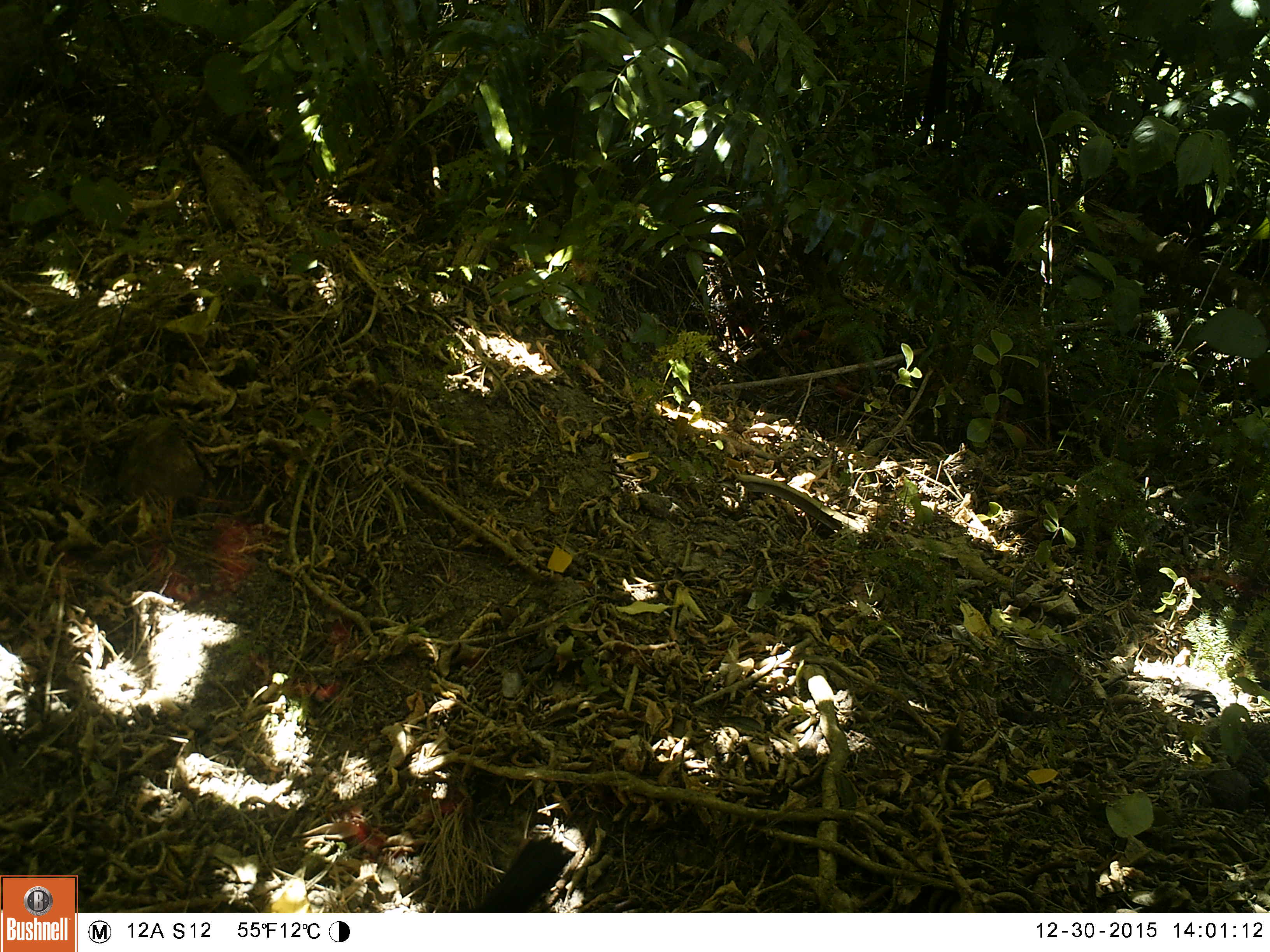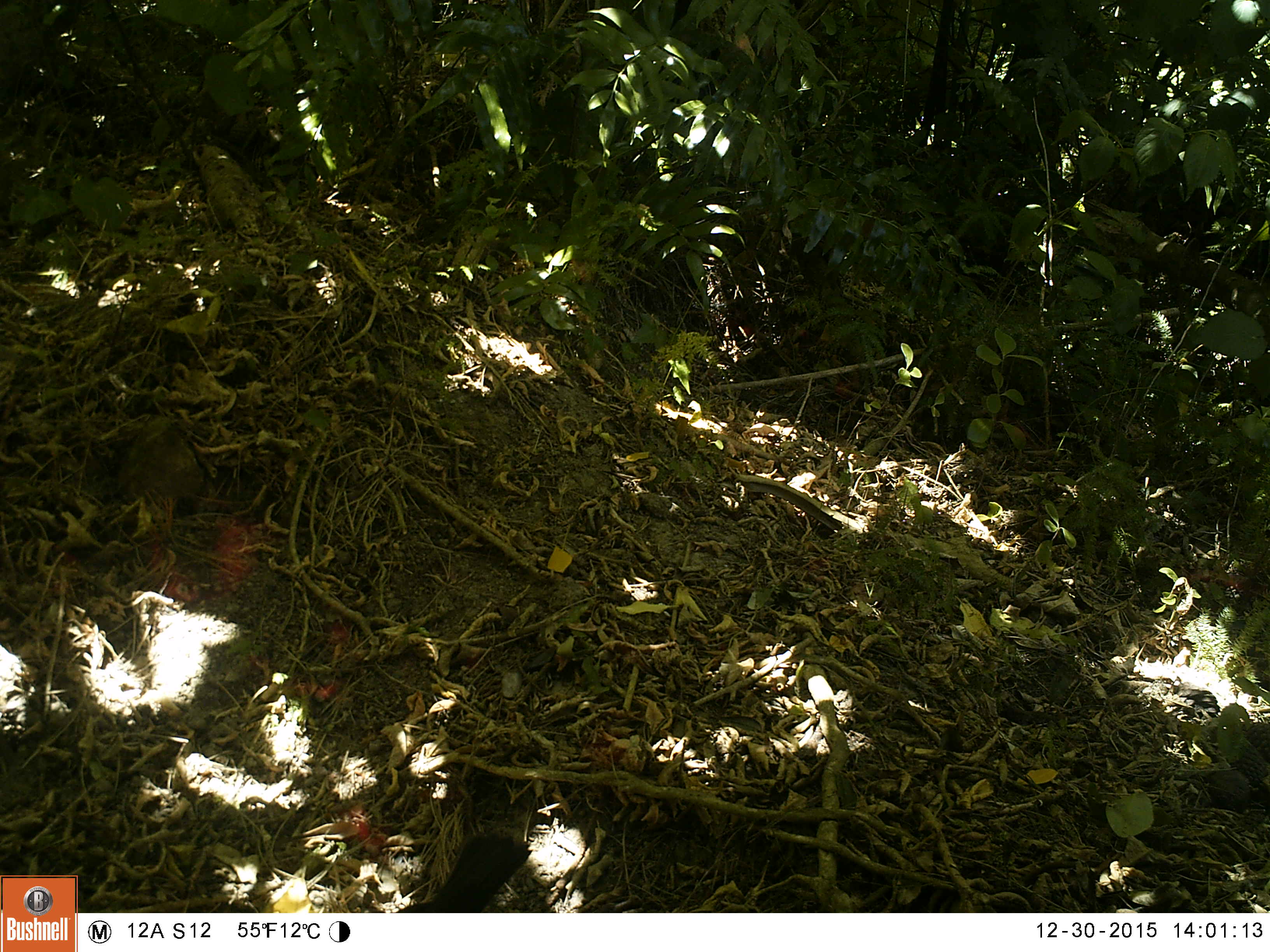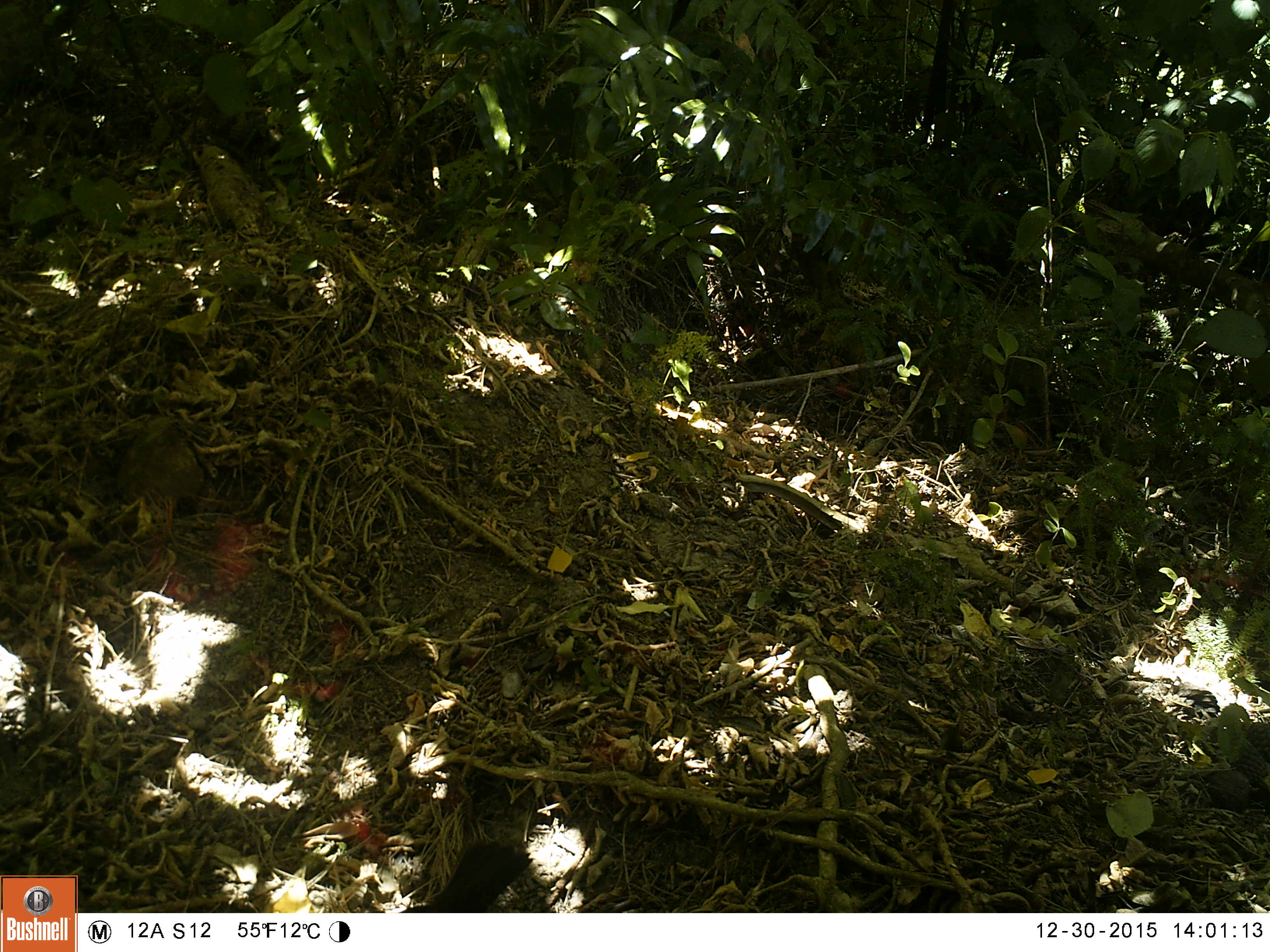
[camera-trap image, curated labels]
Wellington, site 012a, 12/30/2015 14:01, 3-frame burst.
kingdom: Animalia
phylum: Chordata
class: Aves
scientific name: Aves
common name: bird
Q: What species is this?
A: Bird (Aves).